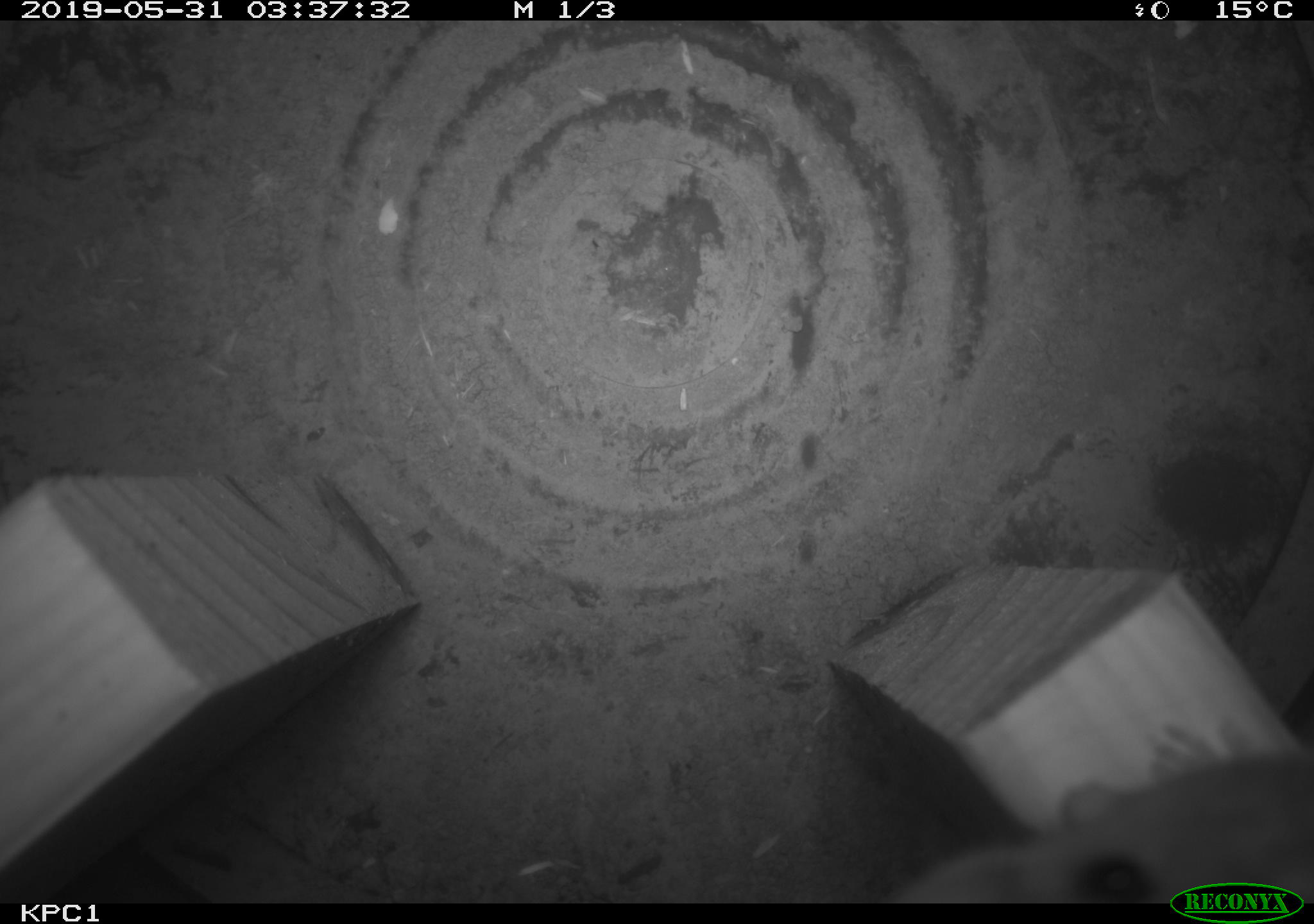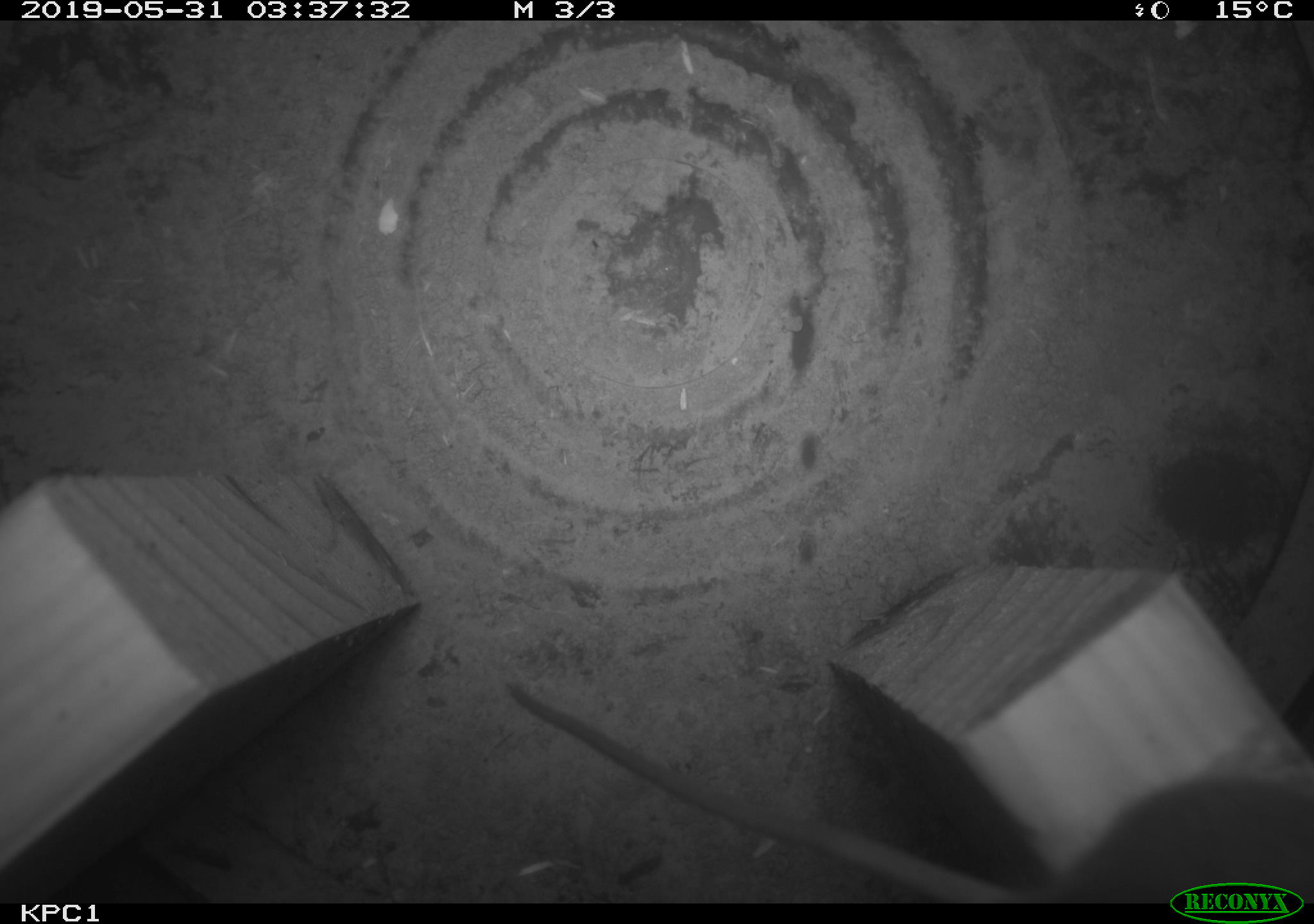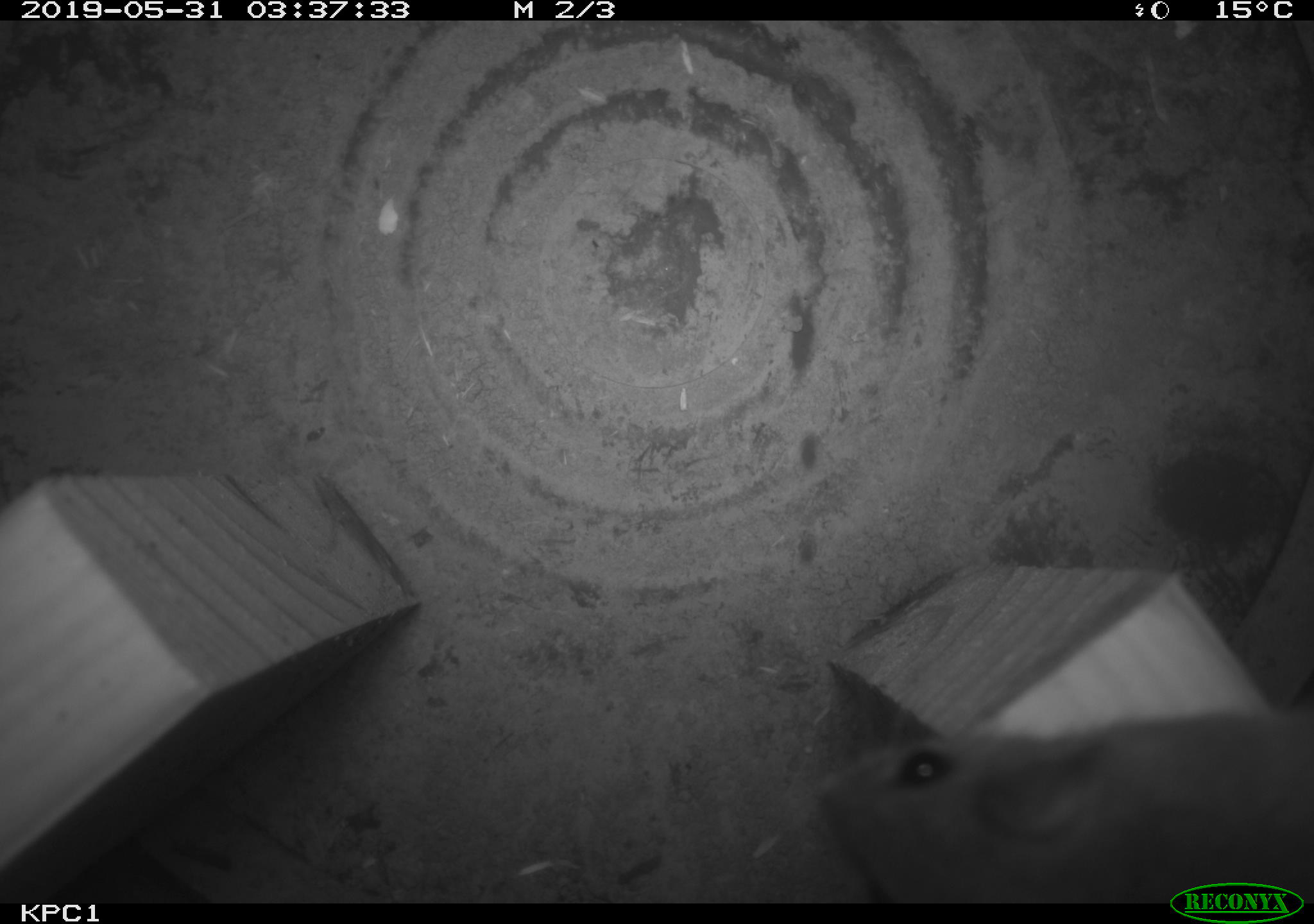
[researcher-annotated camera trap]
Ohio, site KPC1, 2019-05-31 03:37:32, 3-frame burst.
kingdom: Animalia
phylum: Chordata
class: Mammalia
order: Rodentia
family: Cricetidae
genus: Peromyscus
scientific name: Peromyscus leucopus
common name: white-footed mouse